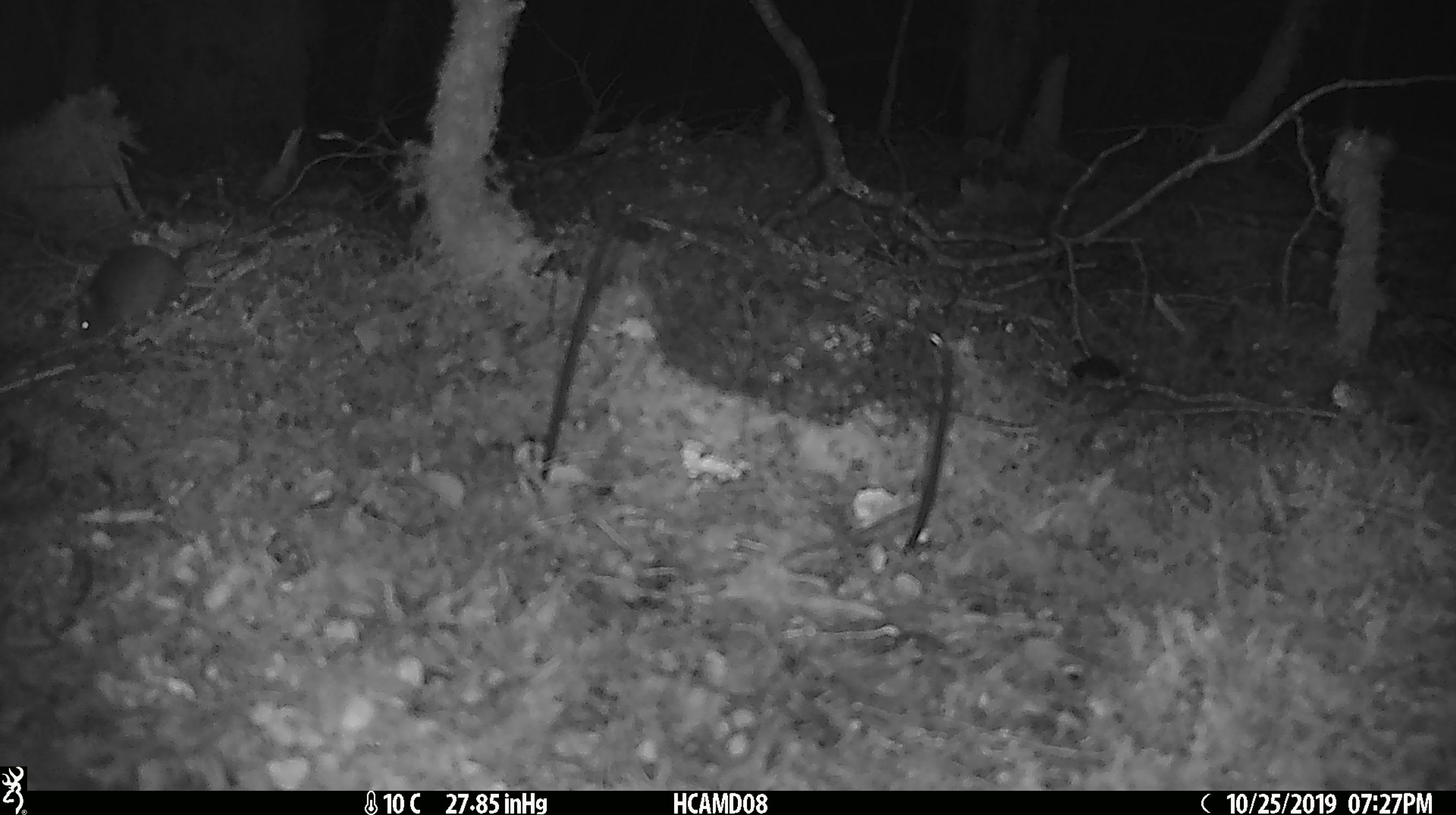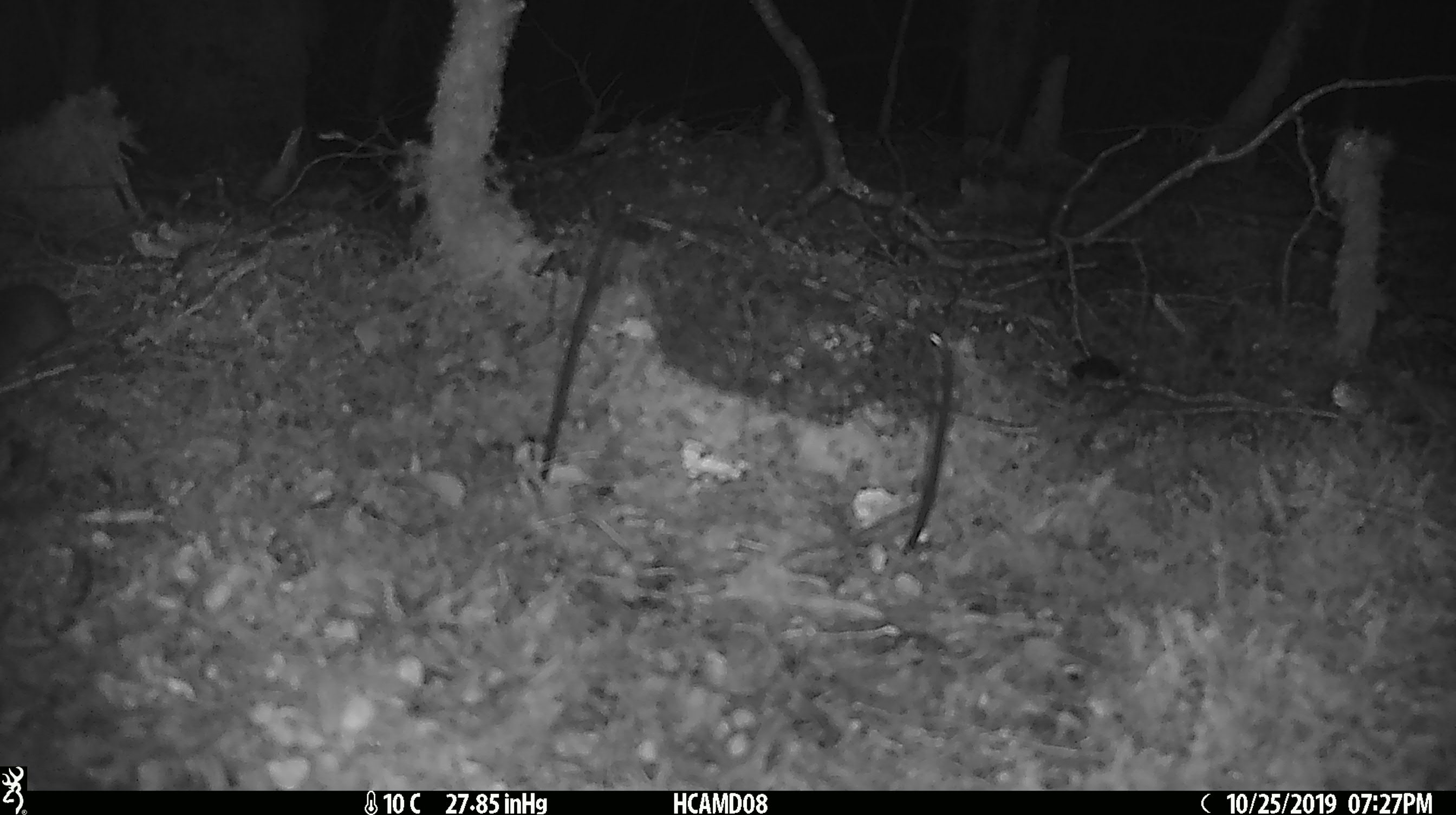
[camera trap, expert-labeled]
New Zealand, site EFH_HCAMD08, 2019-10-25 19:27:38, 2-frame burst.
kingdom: Animalia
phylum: Chordata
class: Mammalia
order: Rodentia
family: Muridae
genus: Mus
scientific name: Mus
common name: mouse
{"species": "mouse (Mus)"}